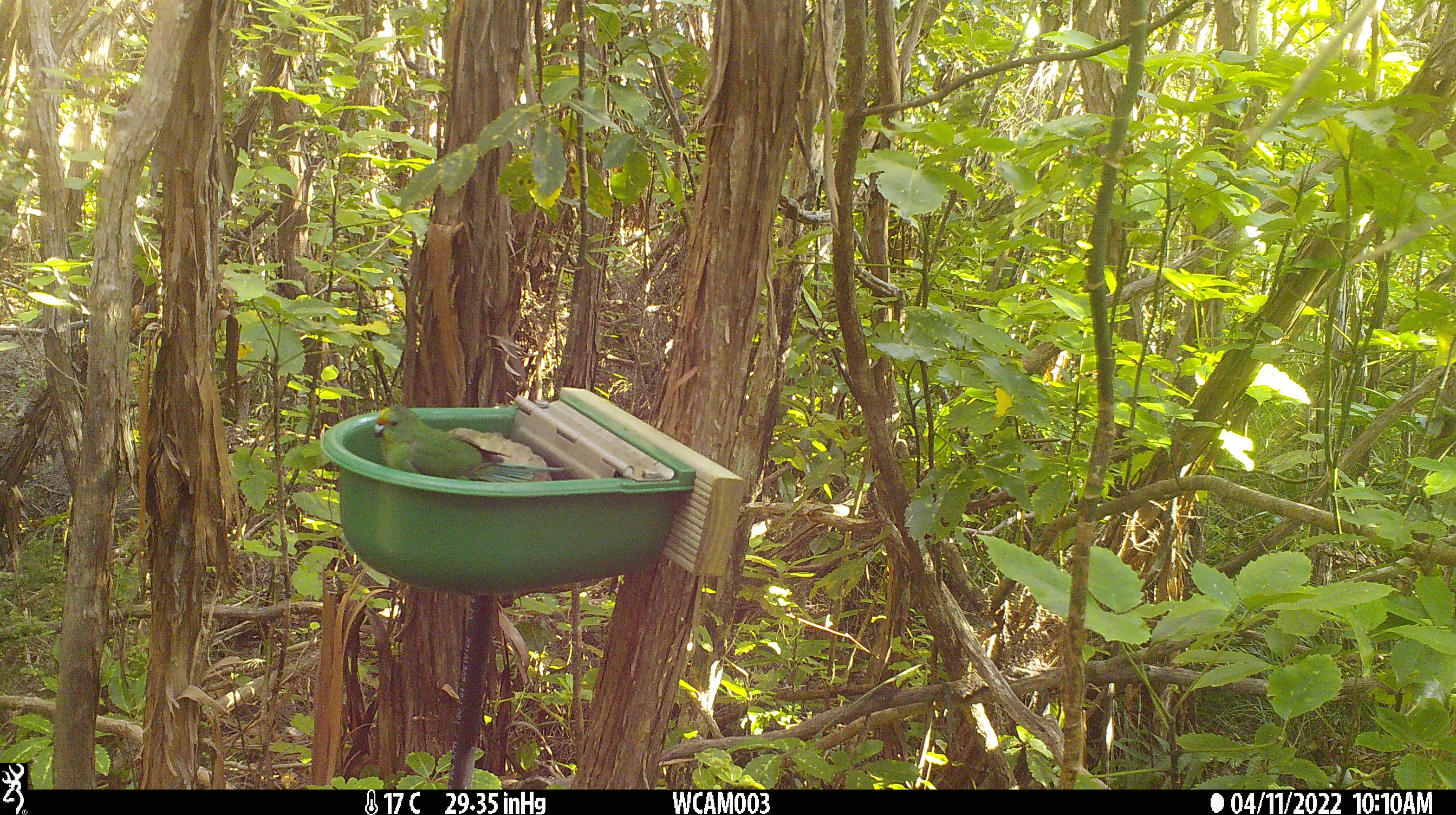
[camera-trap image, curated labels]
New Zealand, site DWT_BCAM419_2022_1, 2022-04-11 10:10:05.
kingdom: Animalia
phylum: Chordata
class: Aves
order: Psittaciformes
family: Psittaculidae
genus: Cyanoramphus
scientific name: Cyanoramphus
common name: parakeet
Parakeet (Cyanoramphus).